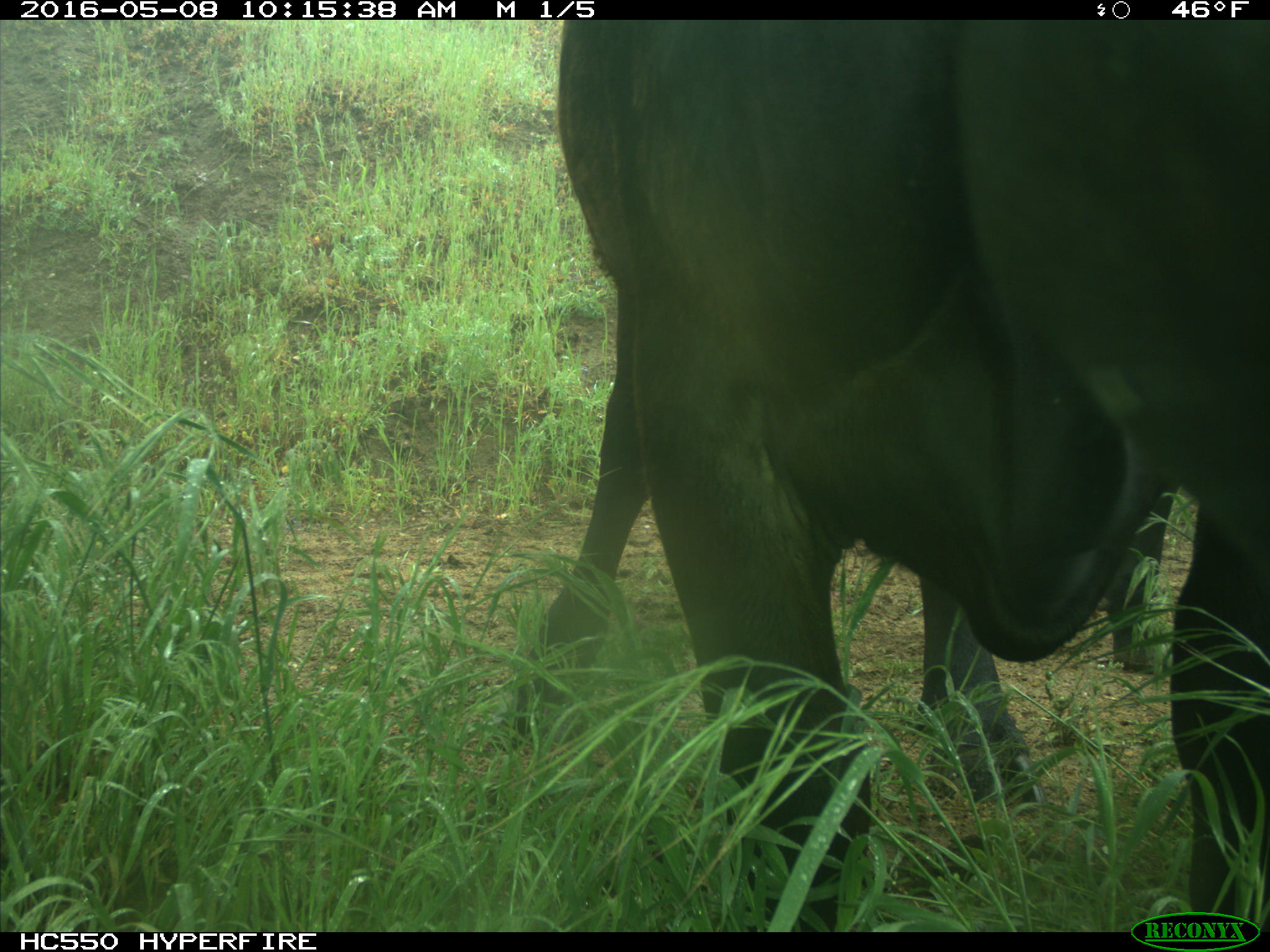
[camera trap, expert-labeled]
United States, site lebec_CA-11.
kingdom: Animalia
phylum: Chordata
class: Mammalia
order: Artiodactyla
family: Bovidae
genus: Bos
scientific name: Bos taurus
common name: domestic cow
Bos taurus (domestic cow).